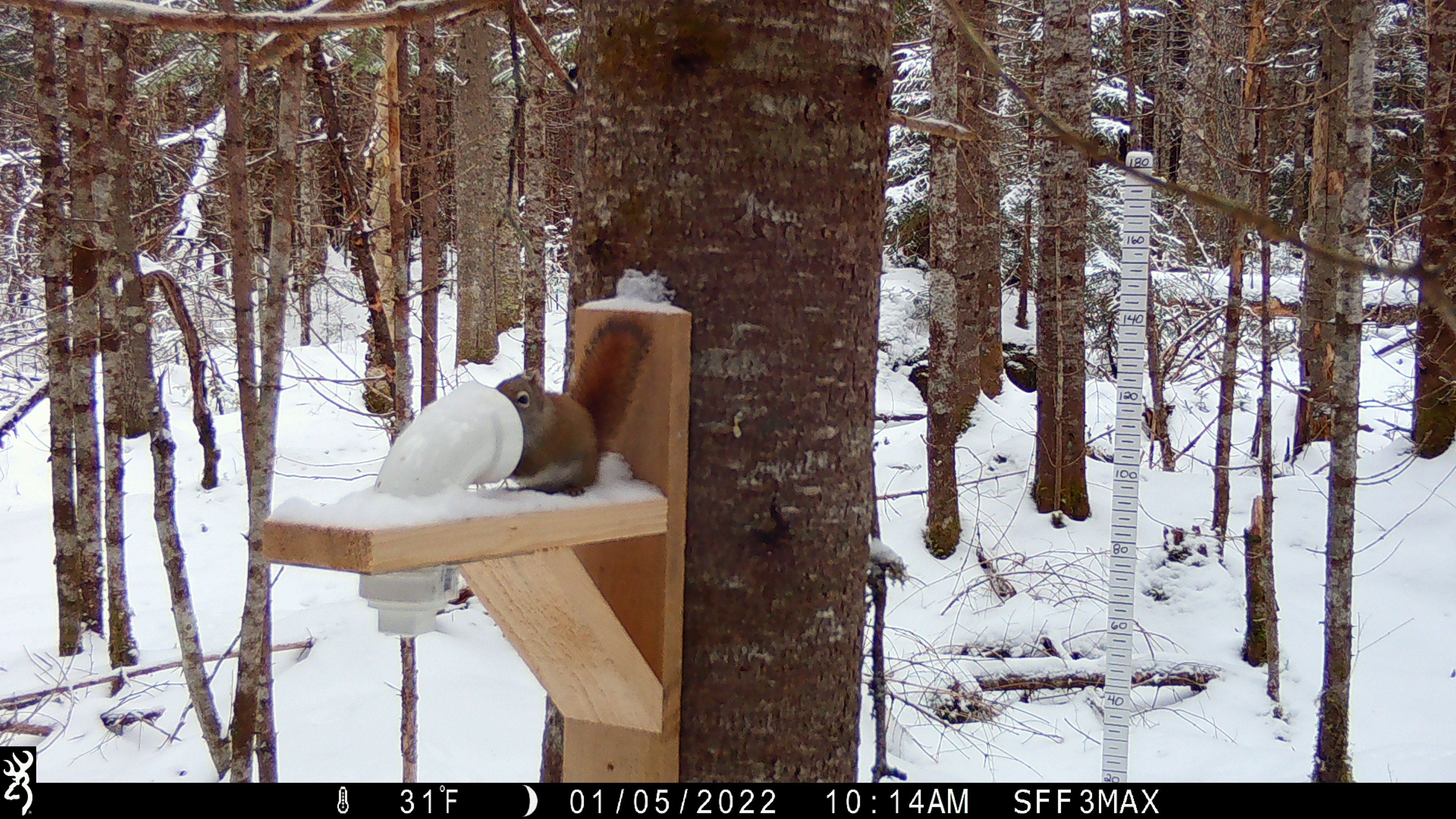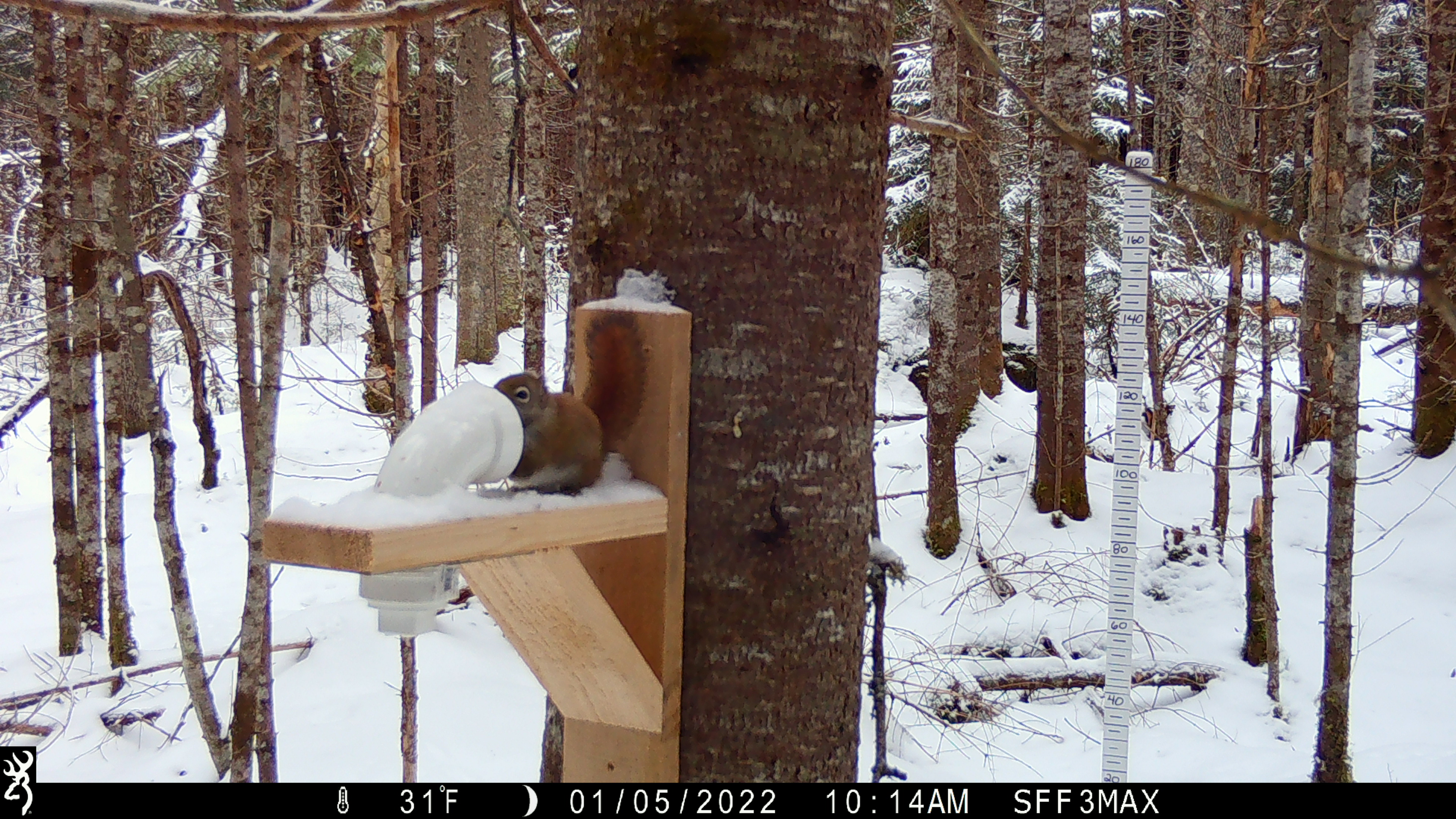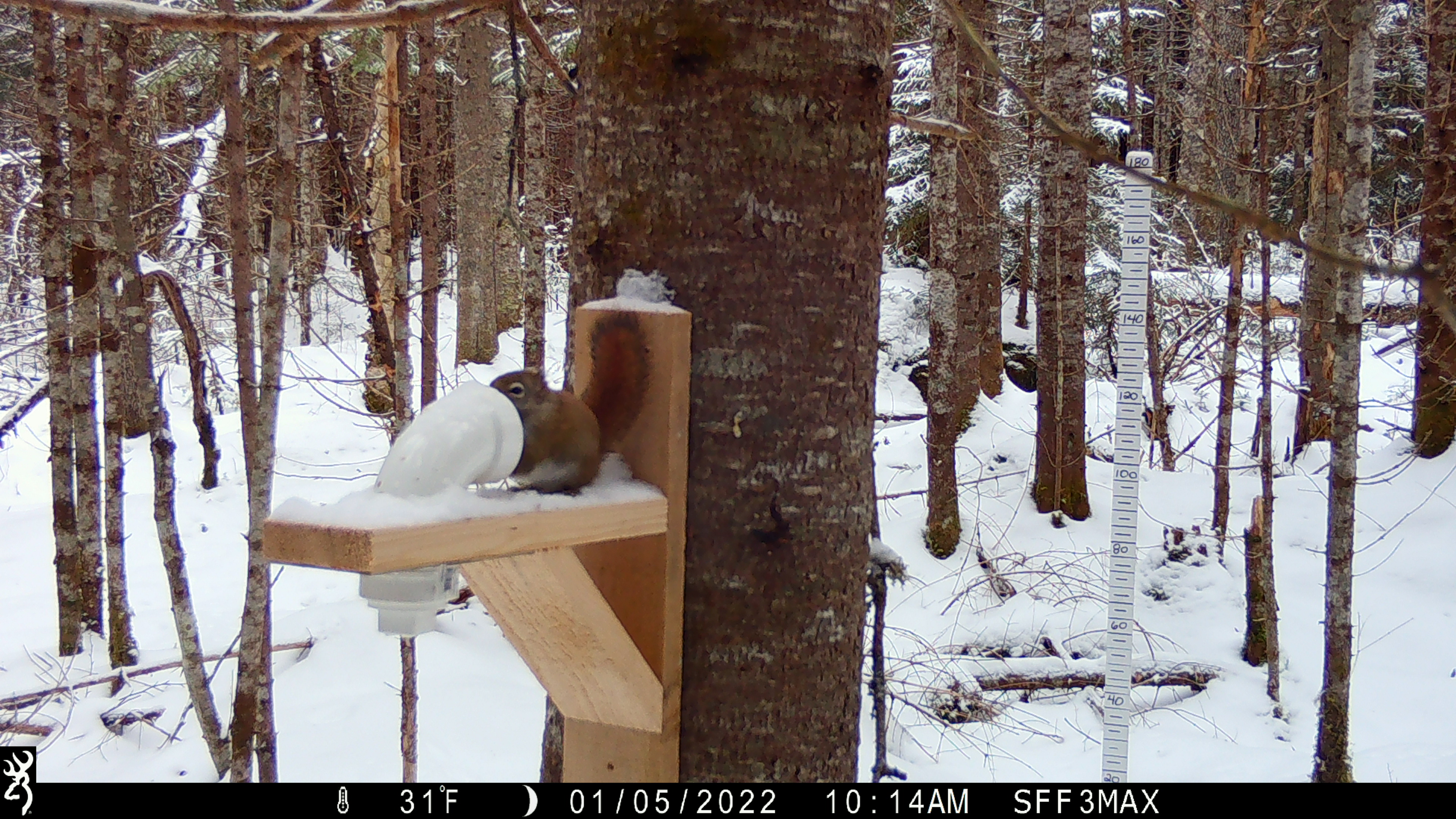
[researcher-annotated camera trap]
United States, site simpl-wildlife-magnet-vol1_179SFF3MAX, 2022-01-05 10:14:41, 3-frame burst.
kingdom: Animalia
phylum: Chordata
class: Mammalia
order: Rodentia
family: Sciuridae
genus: Tamiasciurus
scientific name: Tamiasciurus hudsonicus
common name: red squirrel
Red squirrel (Tamiasciurus hudsonicus).